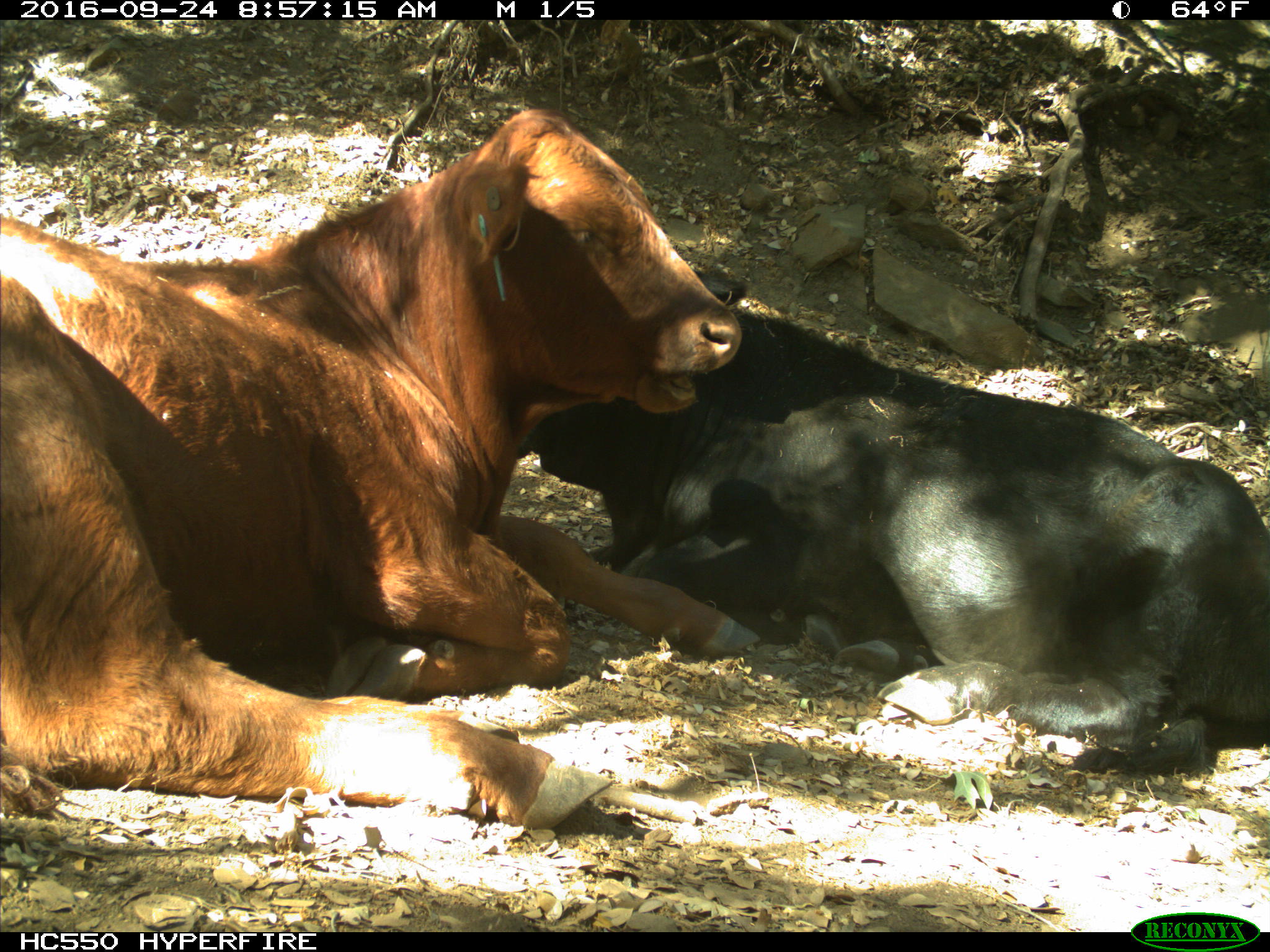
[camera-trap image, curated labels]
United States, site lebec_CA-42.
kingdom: Animalia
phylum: Chordata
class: Mammalia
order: Artiodactyla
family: Bovidae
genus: Bos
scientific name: Bos taurus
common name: domestic cow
Bos taurus (domestic cow).